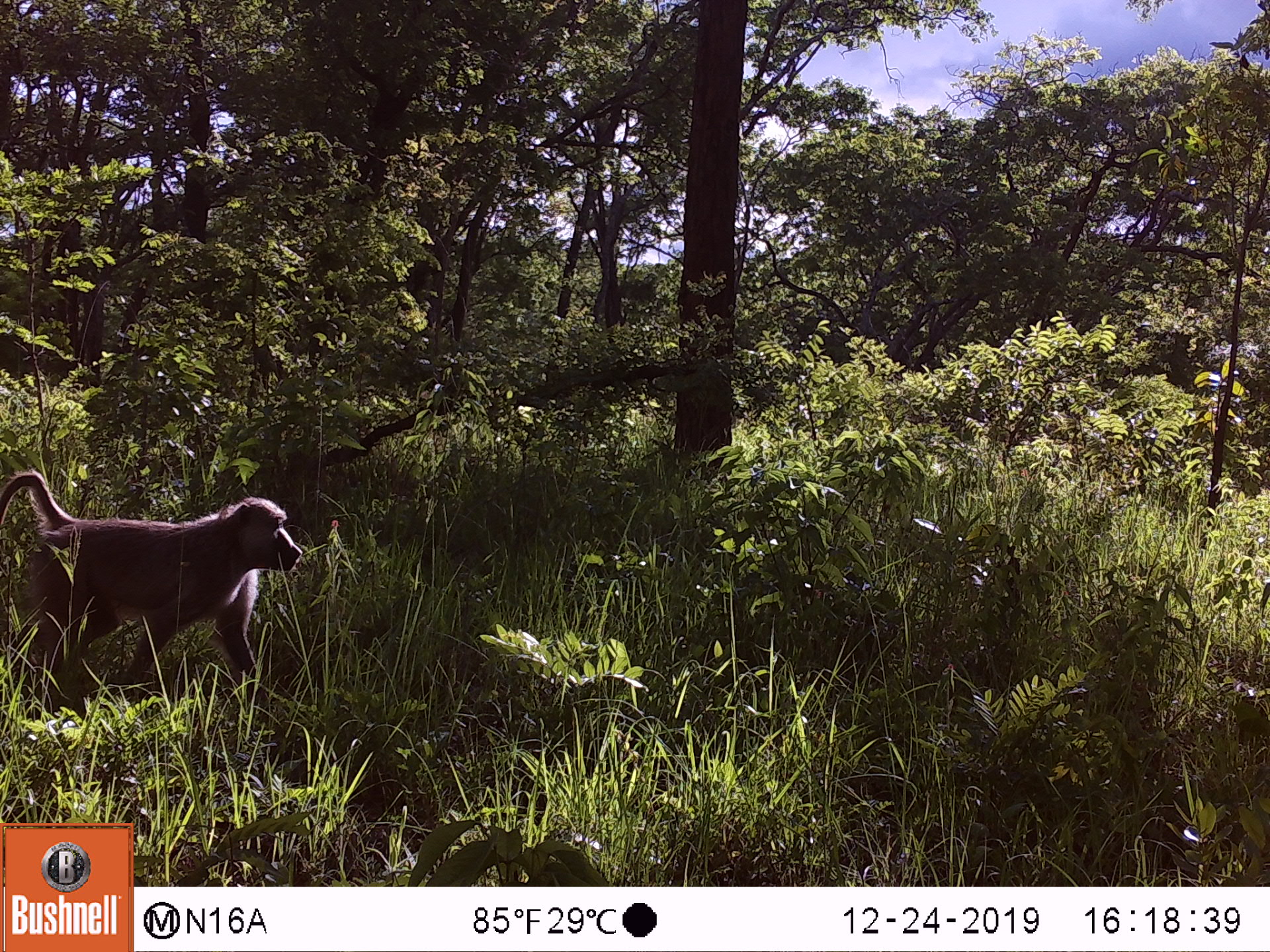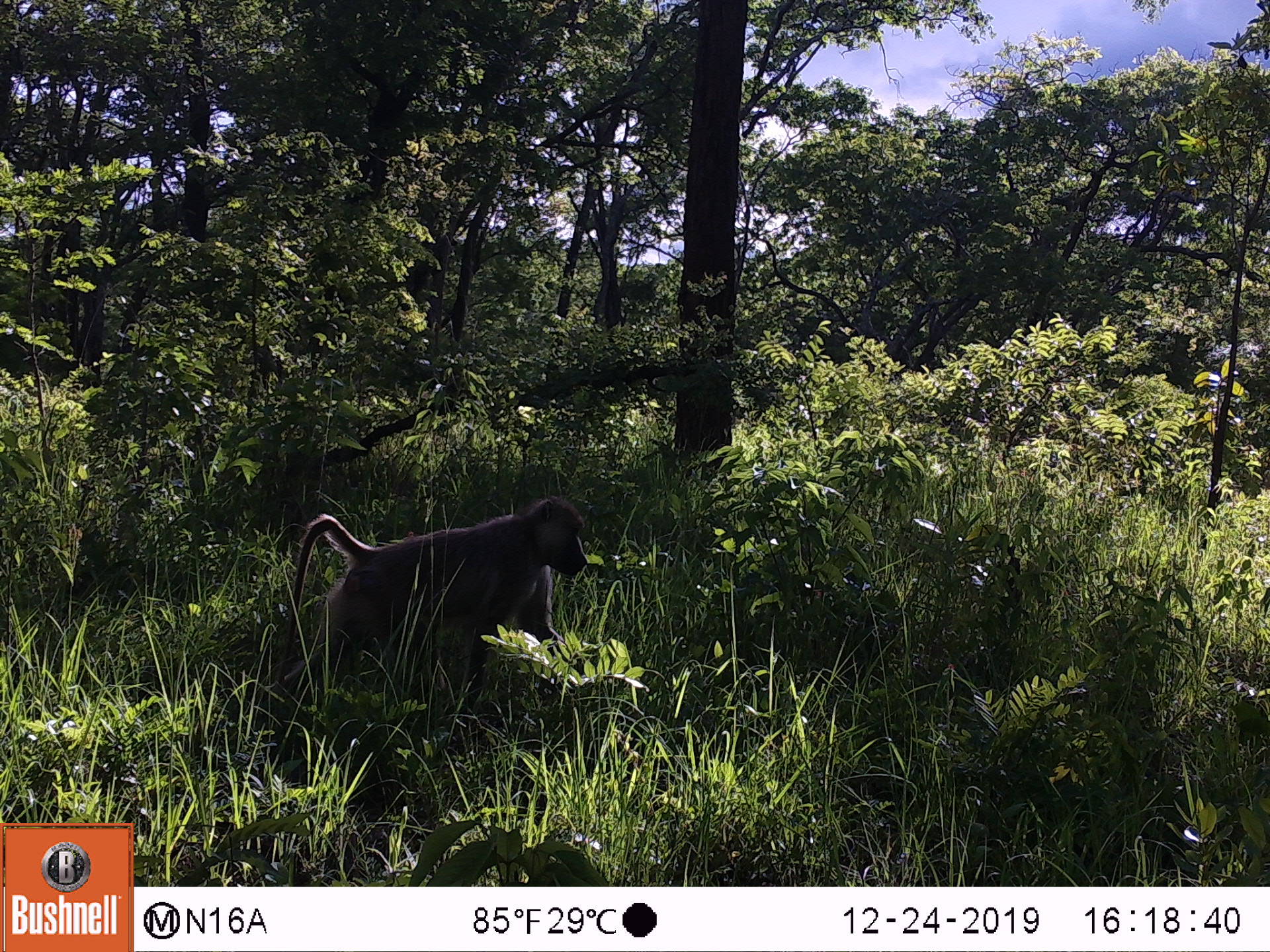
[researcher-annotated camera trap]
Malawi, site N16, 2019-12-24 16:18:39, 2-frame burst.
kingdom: Animalia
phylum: Chordata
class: Mammalia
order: Primates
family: Cercopithecidae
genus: Papio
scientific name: Papio cynocephalus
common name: yellow baboon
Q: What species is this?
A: Yellow baboon (Papio cynocephalus).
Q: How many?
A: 1.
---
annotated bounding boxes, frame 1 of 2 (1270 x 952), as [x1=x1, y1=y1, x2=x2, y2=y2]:
yellow baboon: [x1=0, y1=472, x2=303, y2=706]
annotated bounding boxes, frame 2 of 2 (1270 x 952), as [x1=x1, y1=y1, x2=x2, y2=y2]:
yellow baboon: [x1=289, y1=490, x2=593, y2=678]